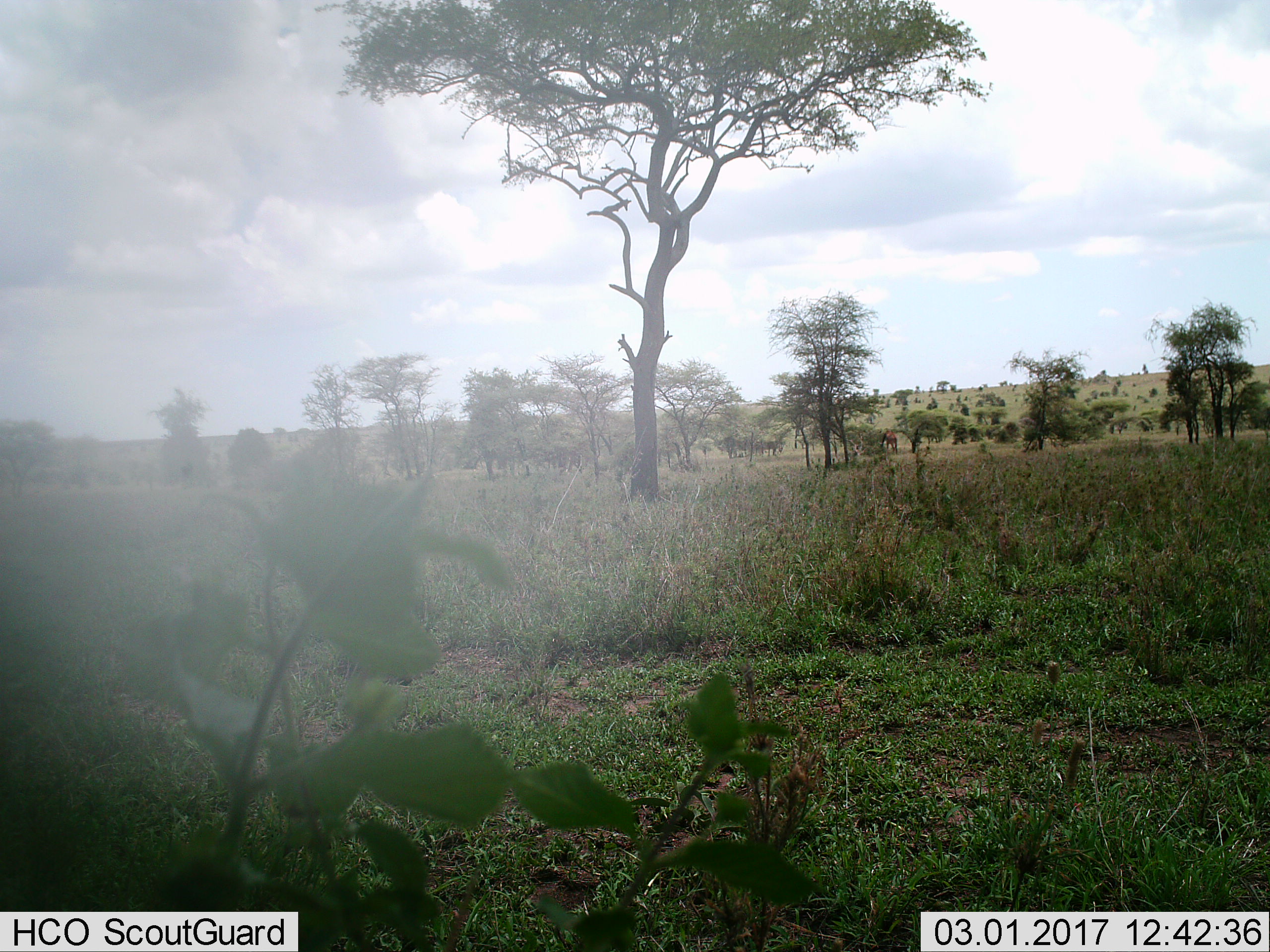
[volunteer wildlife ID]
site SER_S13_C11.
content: unidentified animal